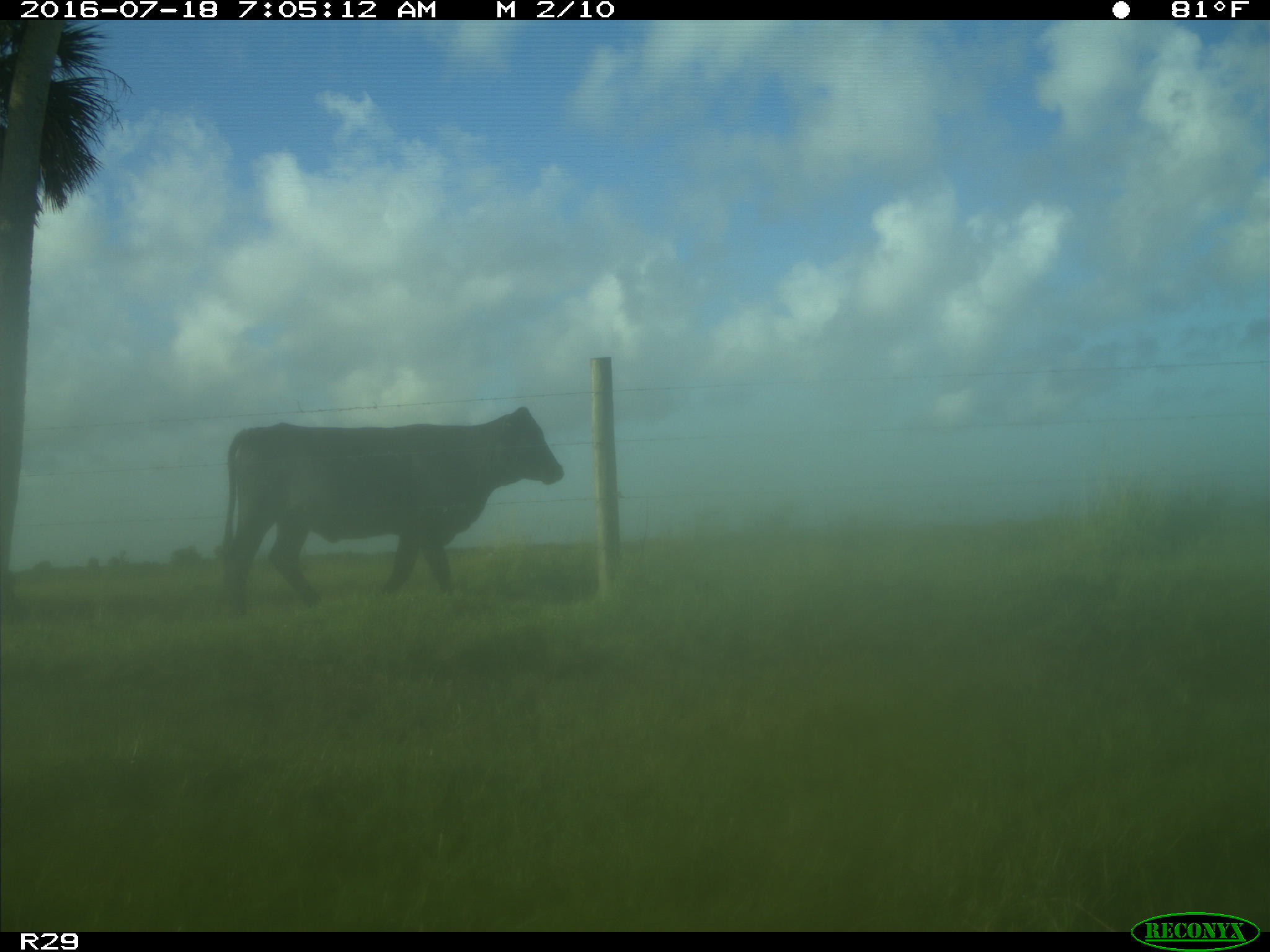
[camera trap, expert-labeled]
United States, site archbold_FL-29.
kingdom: Animalia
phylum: Chordata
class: Mammalia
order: Artiodactyla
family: Bovidae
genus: Bos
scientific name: Bos taurus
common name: domestic cow